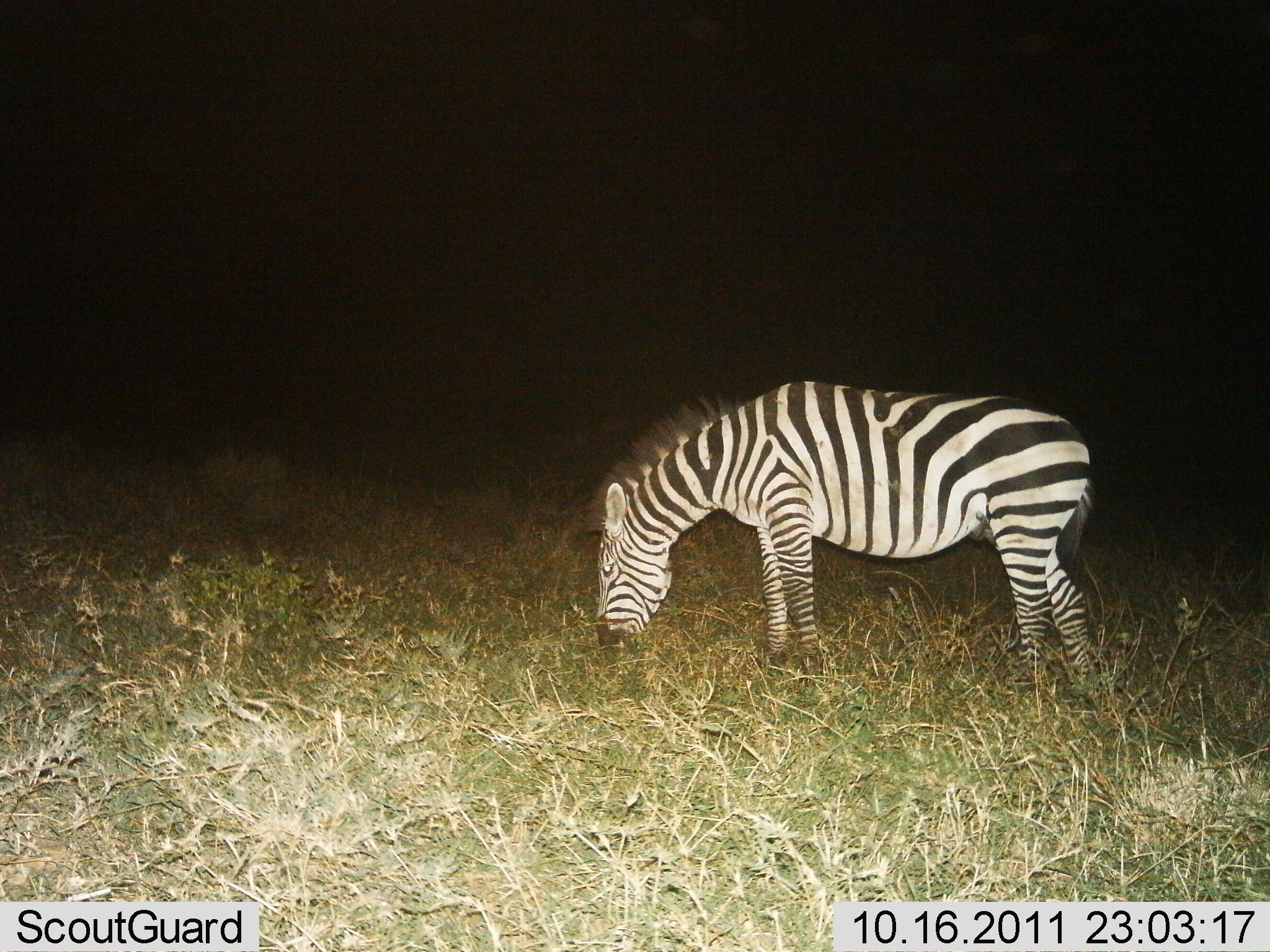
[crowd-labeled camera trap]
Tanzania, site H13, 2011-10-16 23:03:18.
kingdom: Animalia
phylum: Chordata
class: Mammalia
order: Perissodactyla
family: Equidae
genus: Equus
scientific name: Equus quagga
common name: plains zebra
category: zebra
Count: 1.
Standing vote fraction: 10%.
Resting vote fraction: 0%.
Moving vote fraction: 0%.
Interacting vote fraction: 0%.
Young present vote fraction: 0%.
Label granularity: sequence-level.